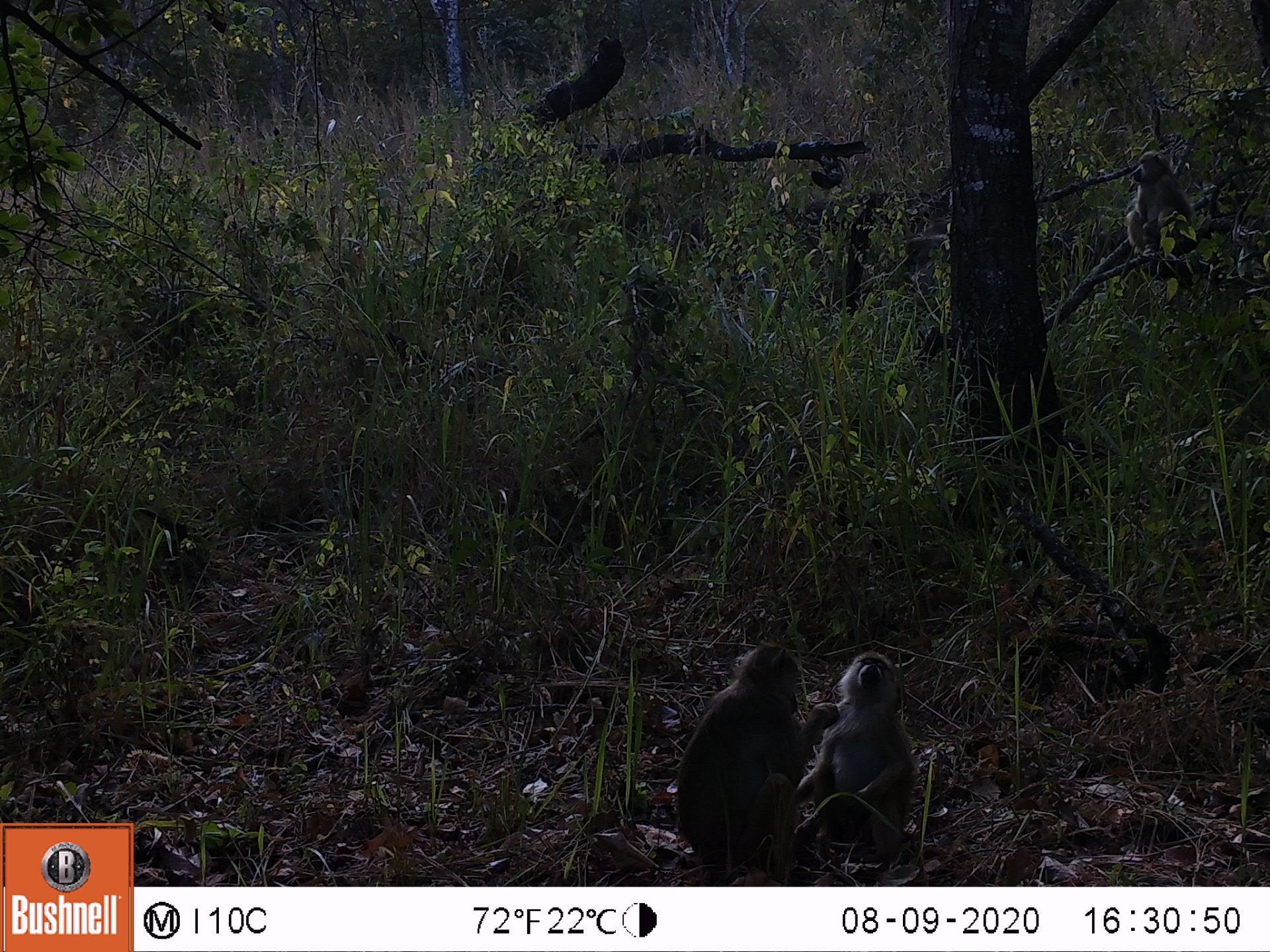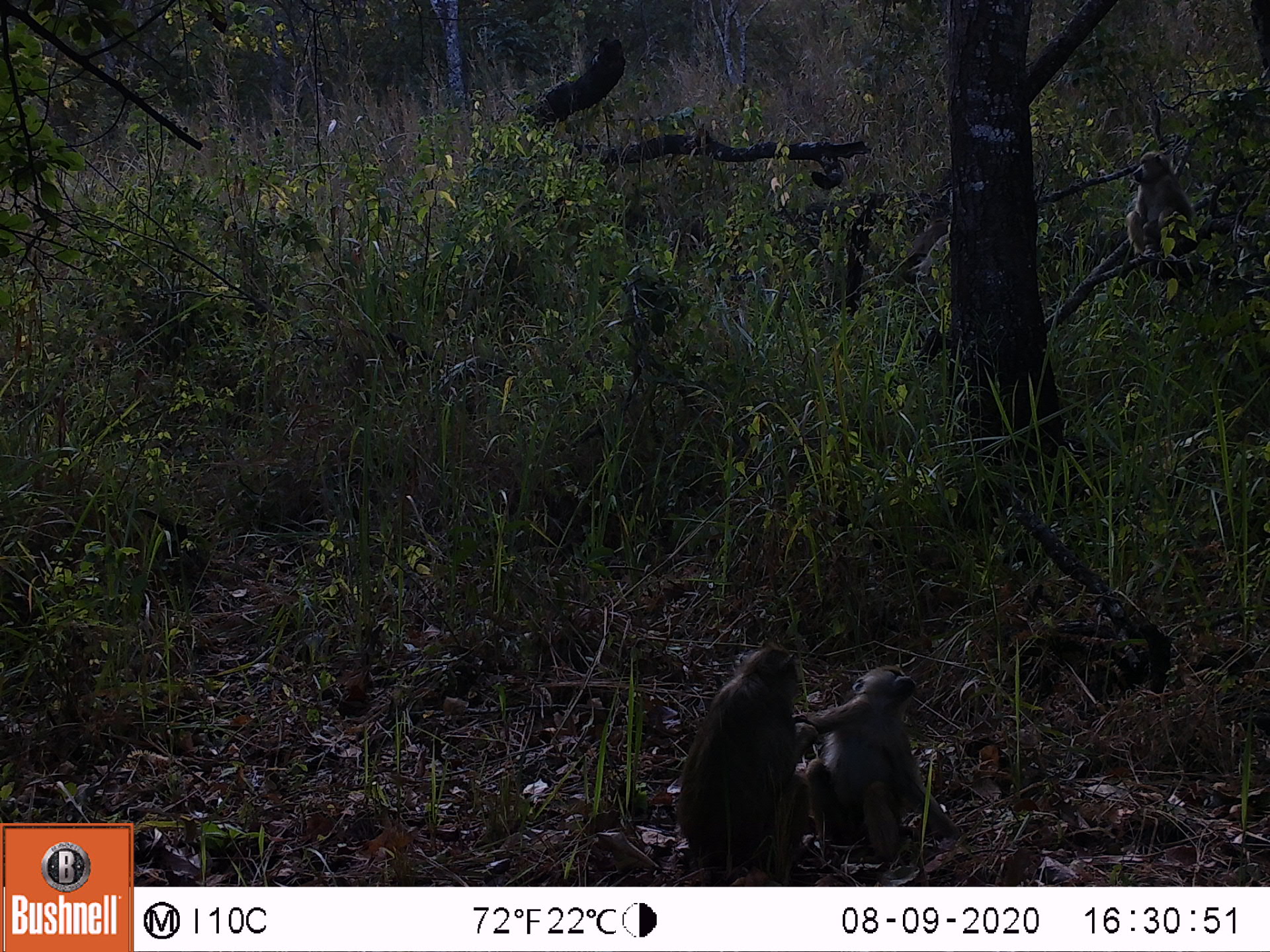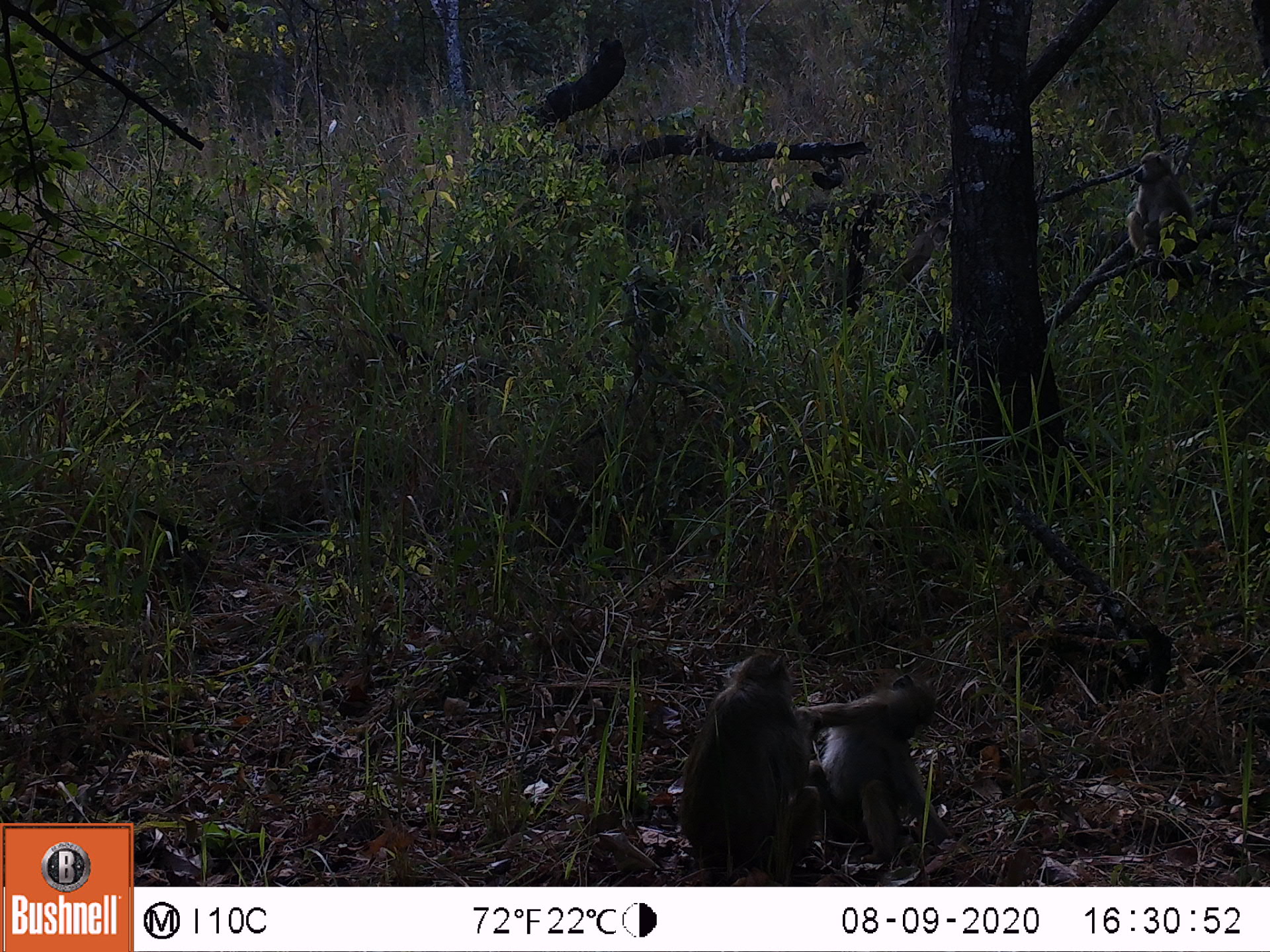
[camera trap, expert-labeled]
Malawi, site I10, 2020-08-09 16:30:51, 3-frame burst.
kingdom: Animalia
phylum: Chordata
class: Mammalia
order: Primates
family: Cercopithecidae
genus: Papio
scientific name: Papio cynocephalus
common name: yellow baboon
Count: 3.